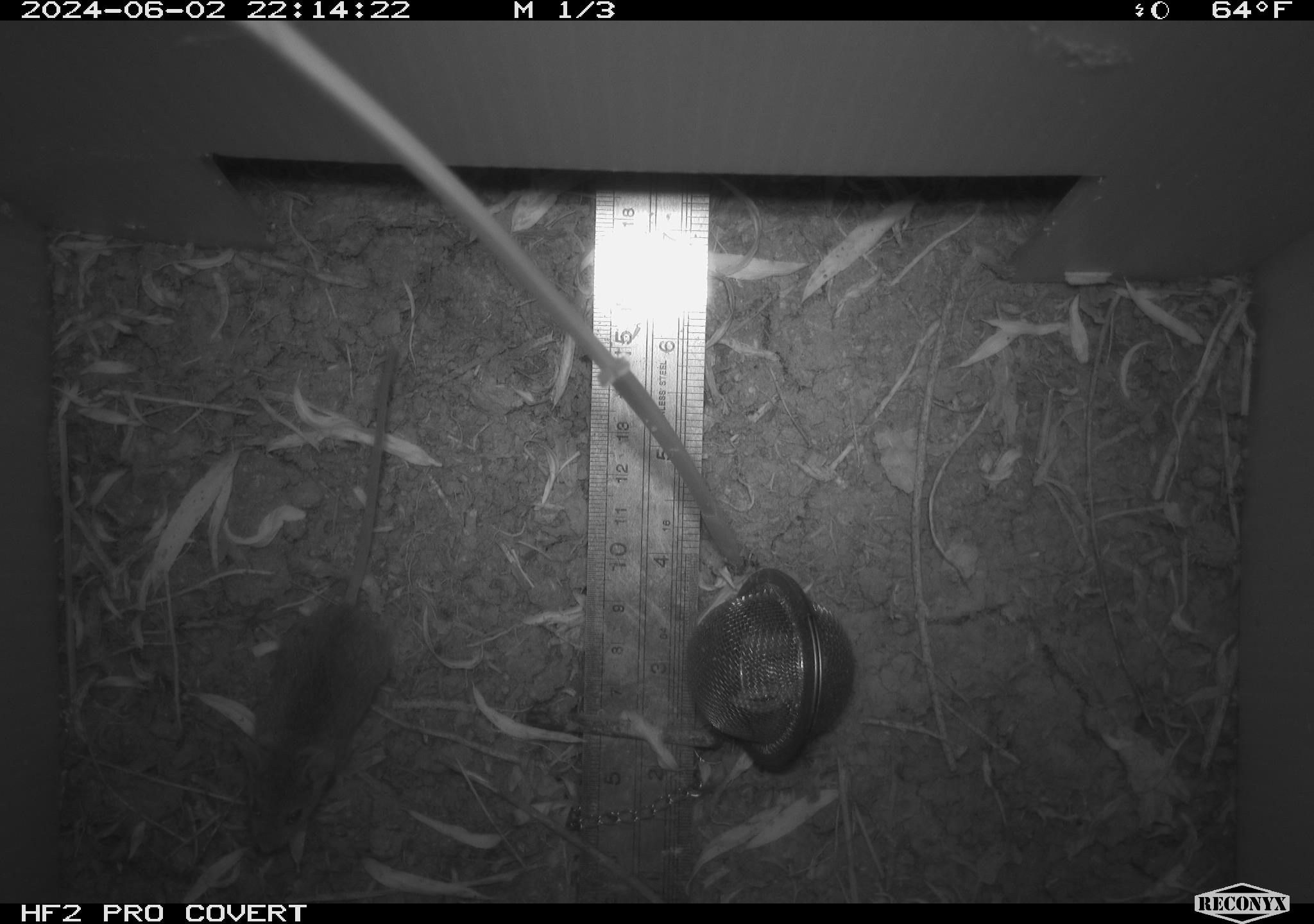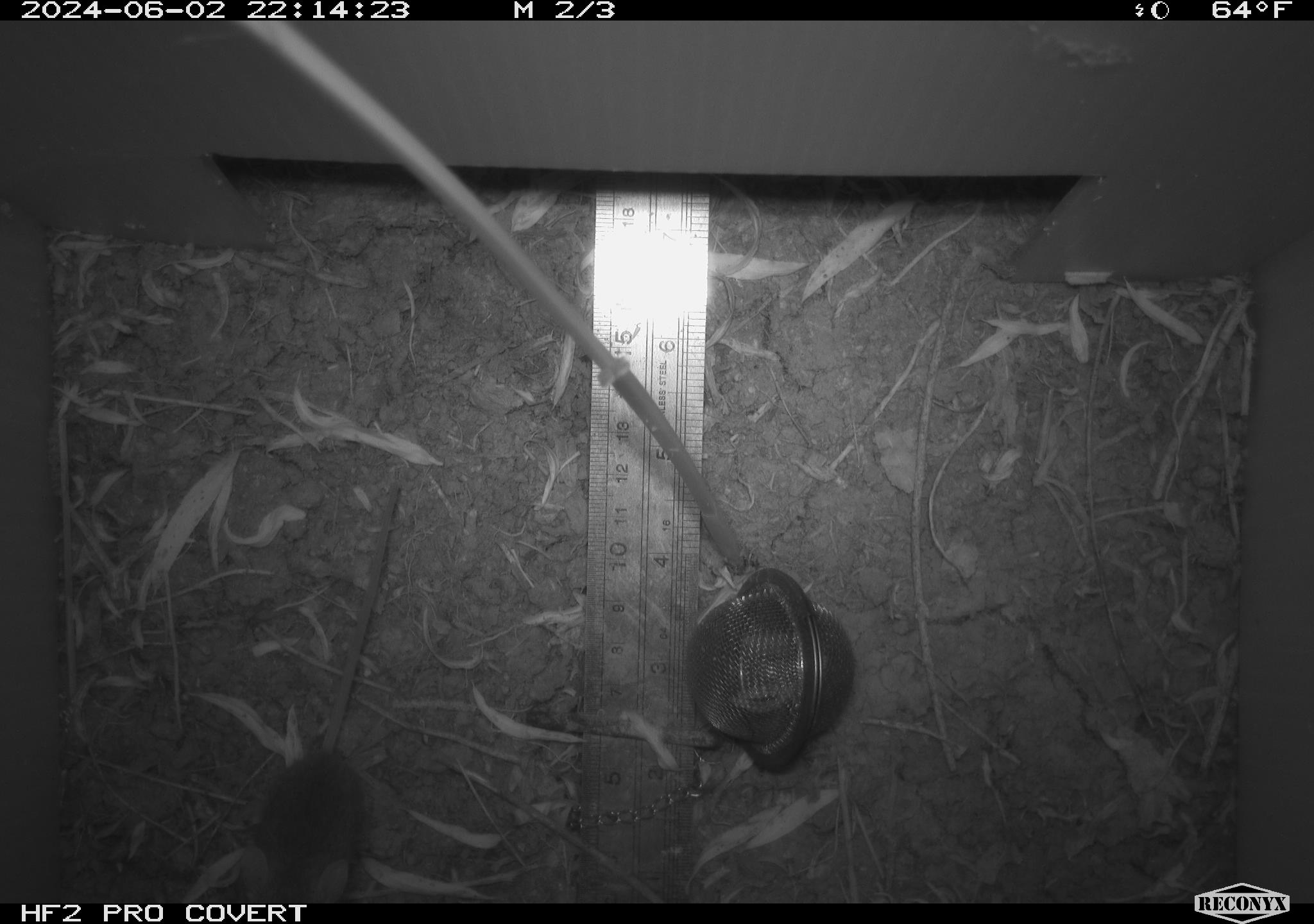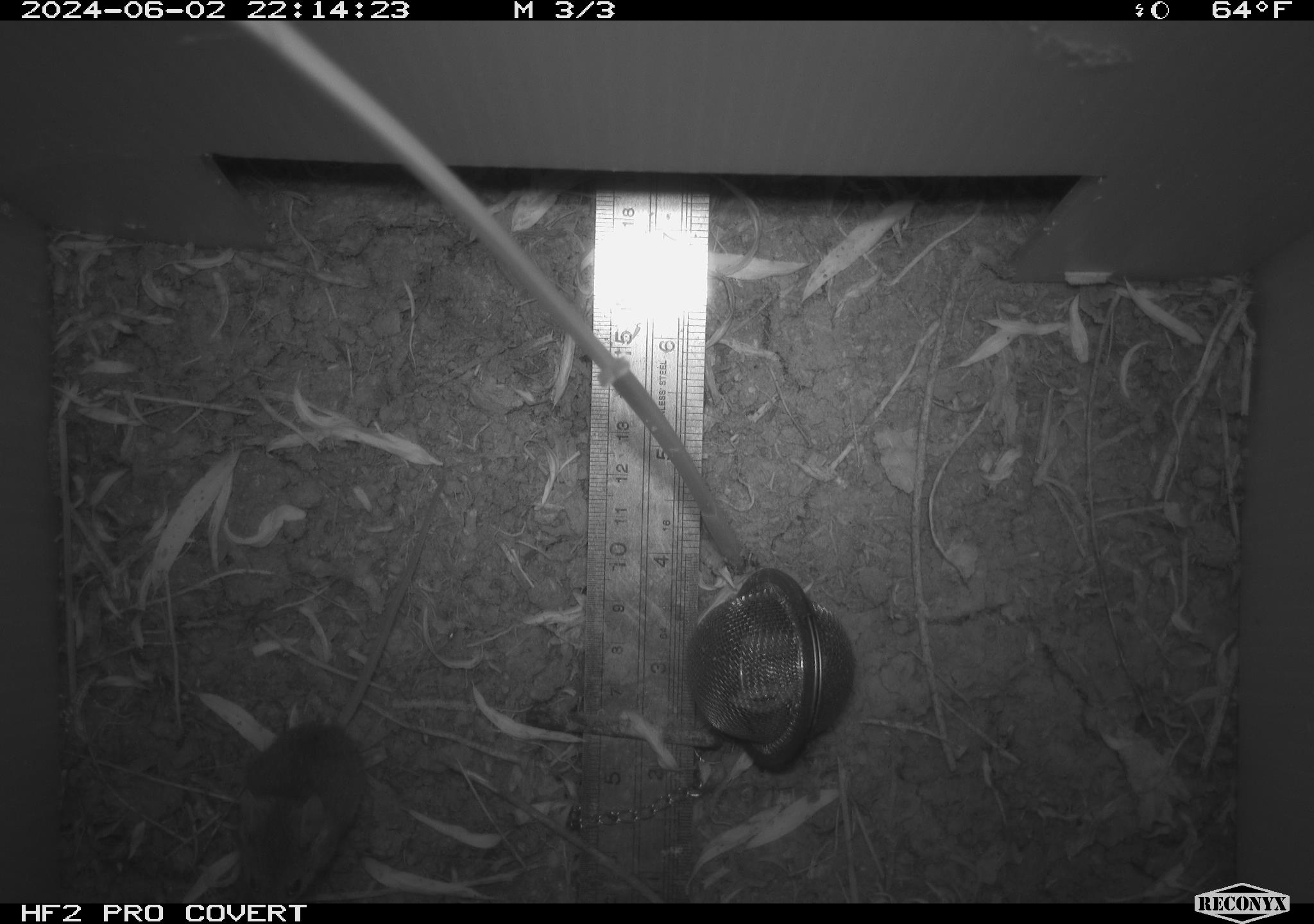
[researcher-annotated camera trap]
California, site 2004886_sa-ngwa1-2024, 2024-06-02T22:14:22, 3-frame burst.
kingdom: Animalia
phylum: Chordata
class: Mammalia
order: Rodentia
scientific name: Rodentia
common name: mouse species